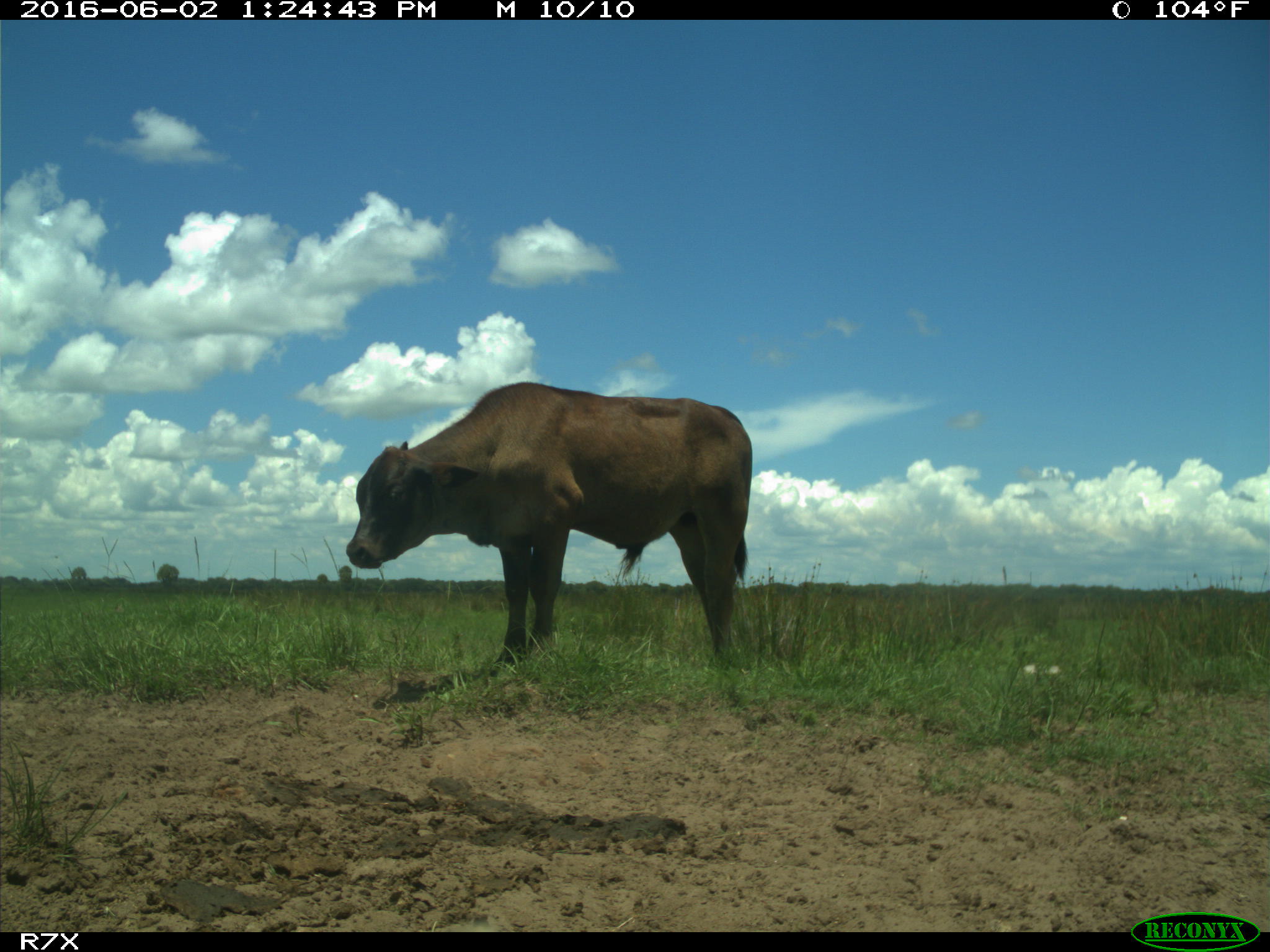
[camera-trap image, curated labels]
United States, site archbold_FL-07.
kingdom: Animalia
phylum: Chordata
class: Mammalia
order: Artiodactyla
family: Bovidae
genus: Bos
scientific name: Bos taurus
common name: domestic cow